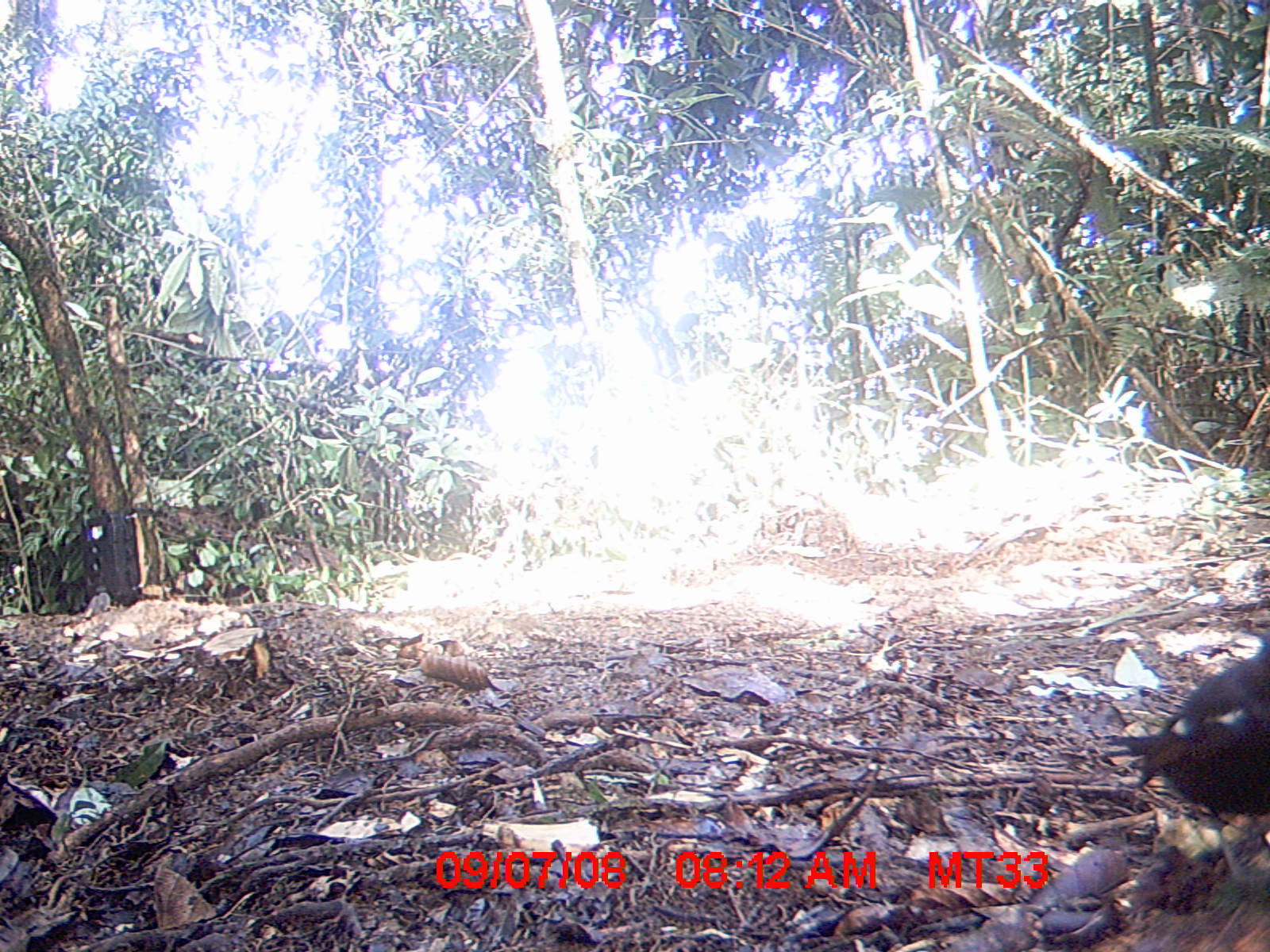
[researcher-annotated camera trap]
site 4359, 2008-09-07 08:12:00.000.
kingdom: Animalia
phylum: Chordata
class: Aves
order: Coraciiformes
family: Brachypteraciidae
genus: Brachypteracias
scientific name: Brachypteracias squamiger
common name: scaly ground-roller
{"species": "Brachypteracias squamiger (scaly ground-roller)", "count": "1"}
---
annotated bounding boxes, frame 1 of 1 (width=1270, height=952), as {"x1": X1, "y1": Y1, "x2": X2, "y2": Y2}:
brachypteracias squamiger: {"x1": 1121, "y1": 637, "x2": 1270, "y2": 813}